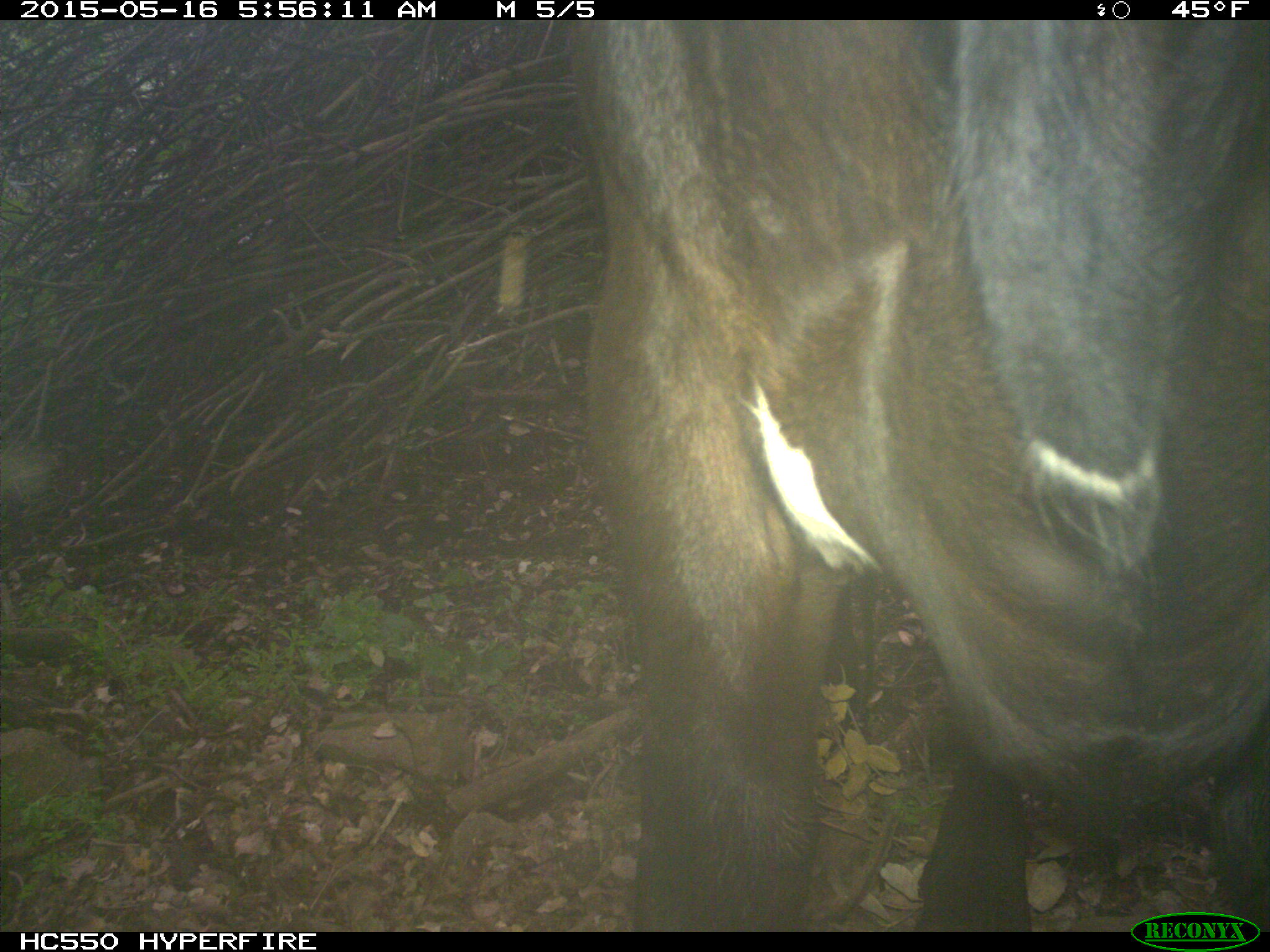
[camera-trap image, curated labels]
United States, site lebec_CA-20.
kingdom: Animalia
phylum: Chordata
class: Mammalia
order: Artiodactyla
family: Bovidae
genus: Bos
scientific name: Bos taurus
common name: domestic cow